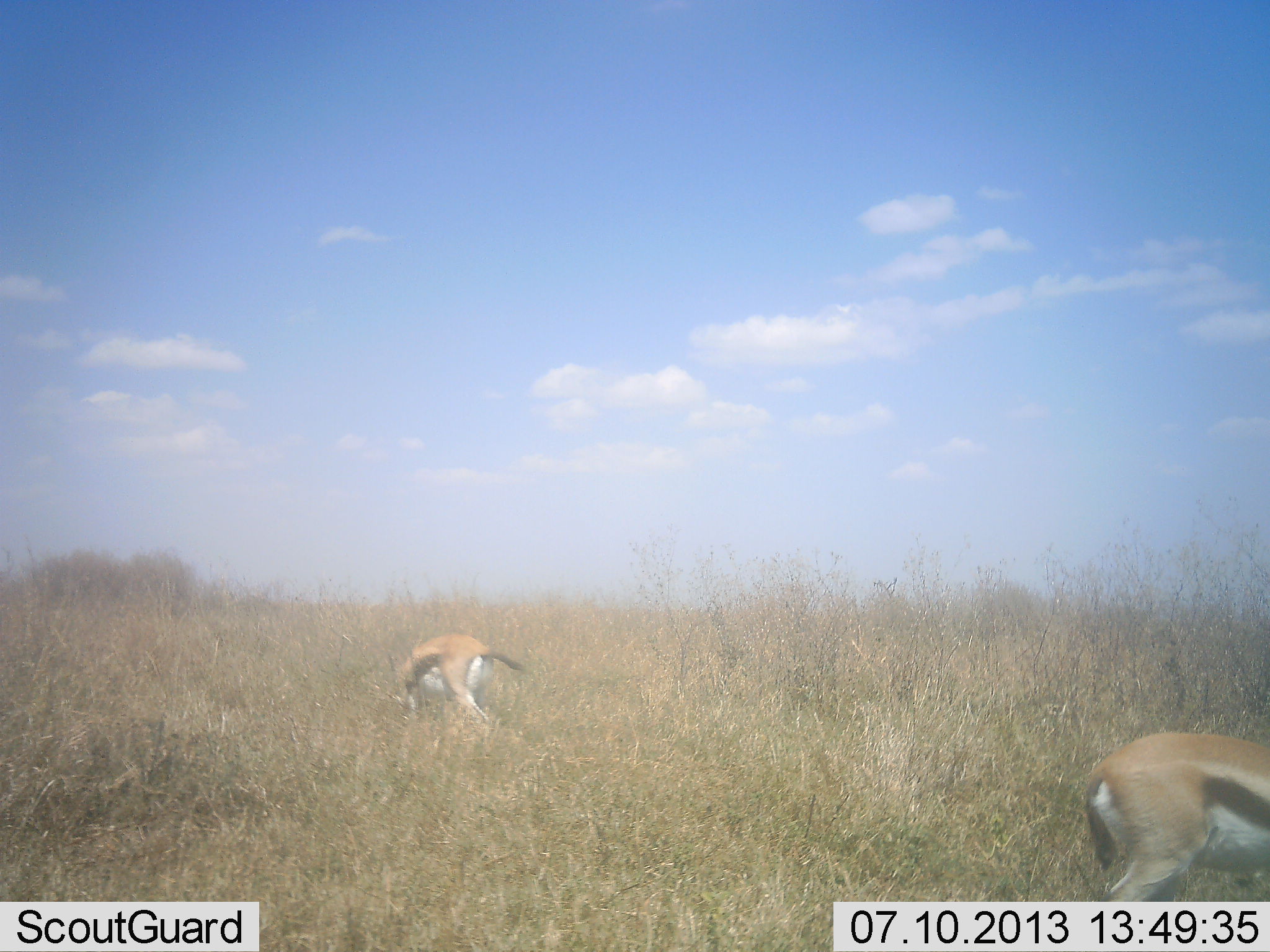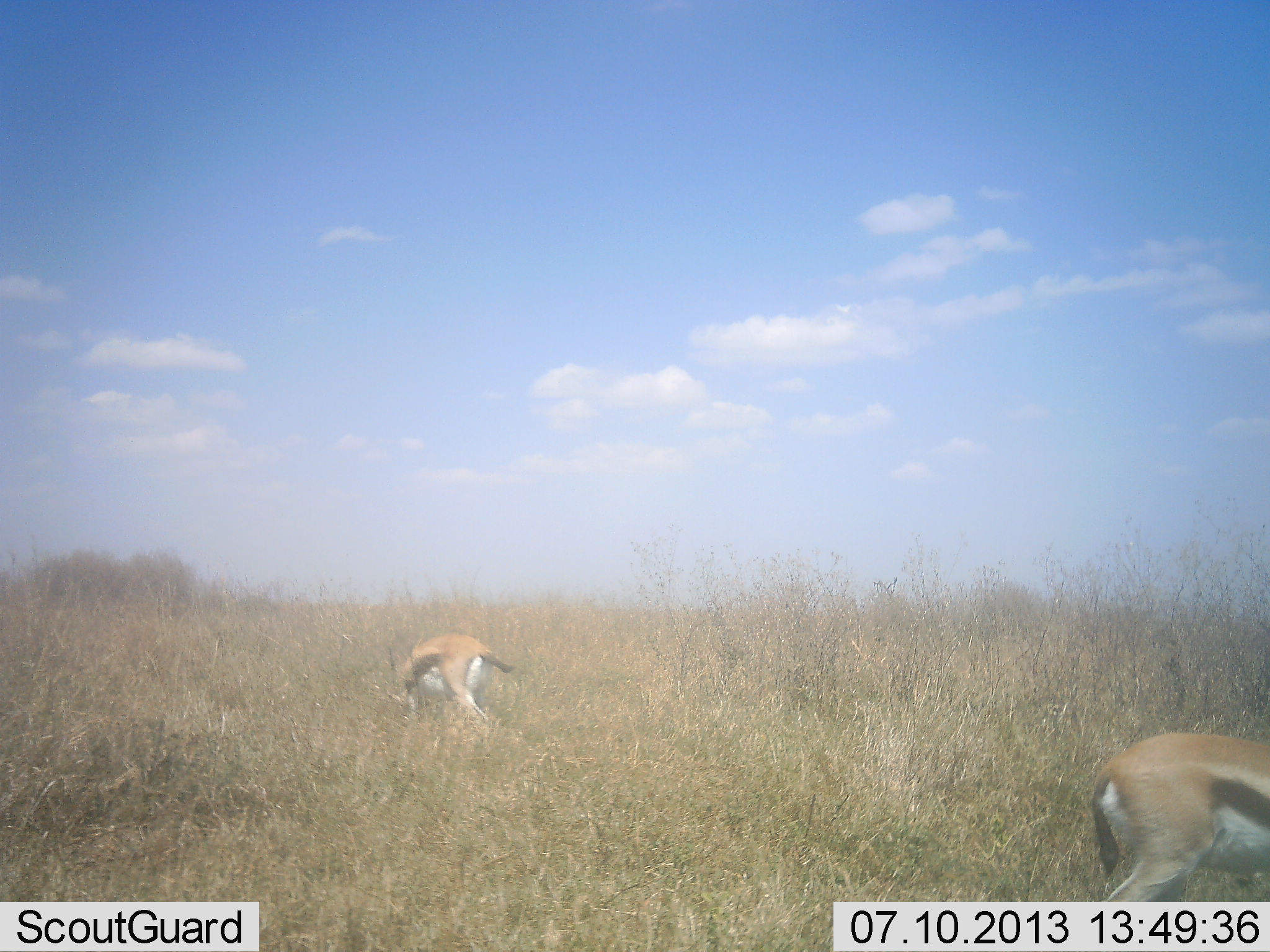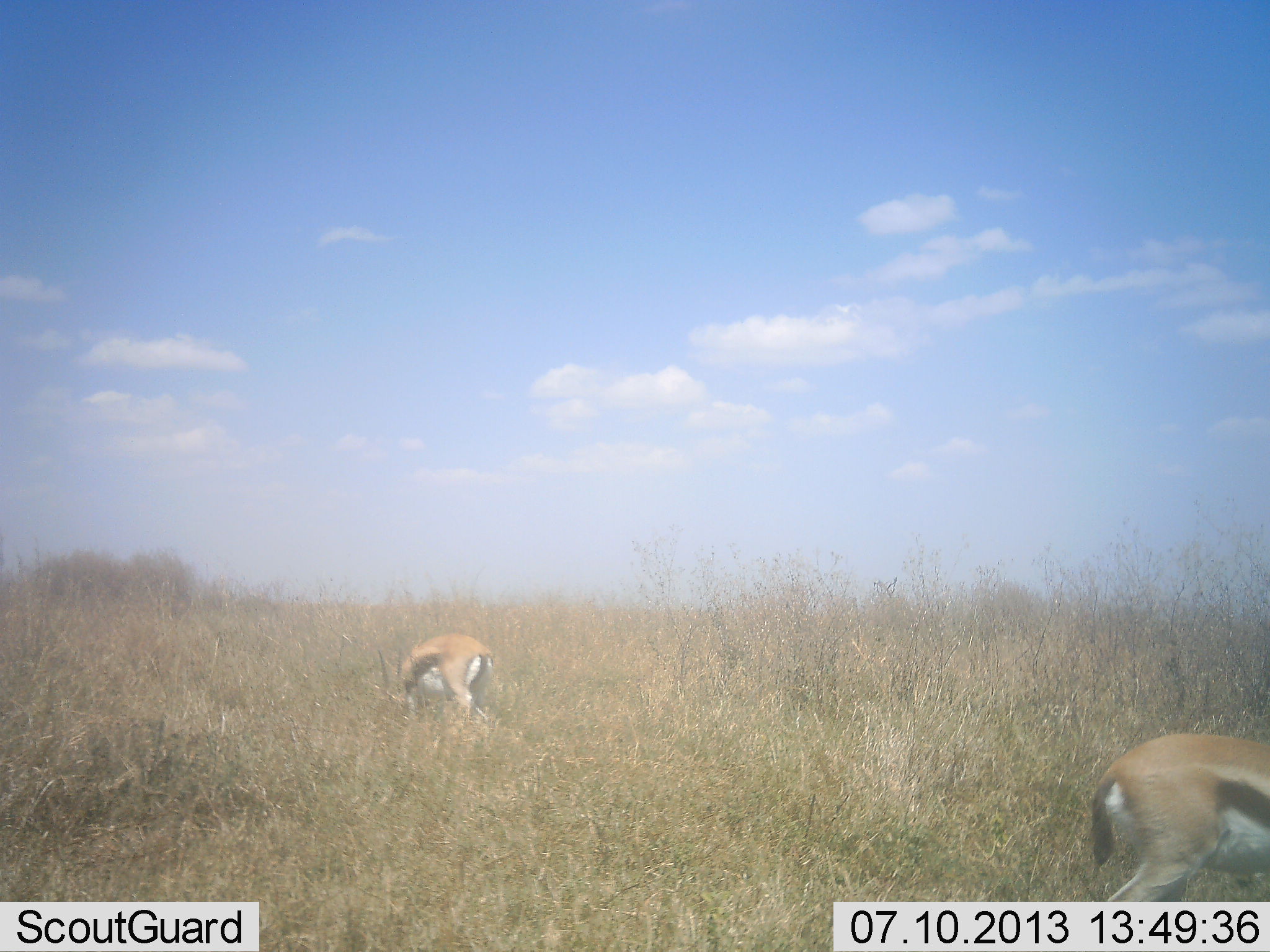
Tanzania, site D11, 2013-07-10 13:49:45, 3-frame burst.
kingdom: Animalia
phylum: Chordata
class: Mammalia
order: Artiodactyla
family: Bovidae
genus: Eudorcas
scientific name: Eudorcas thomsonii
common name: thomson's gazelle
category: gazellethomsons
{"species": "gazellethomsons (thomson's gazelle) (Eudorcas thomsonii)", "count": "2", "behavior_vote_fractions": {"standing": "50%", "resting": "0%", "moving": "30%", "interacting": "0%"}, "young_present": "0%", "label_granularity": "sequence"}